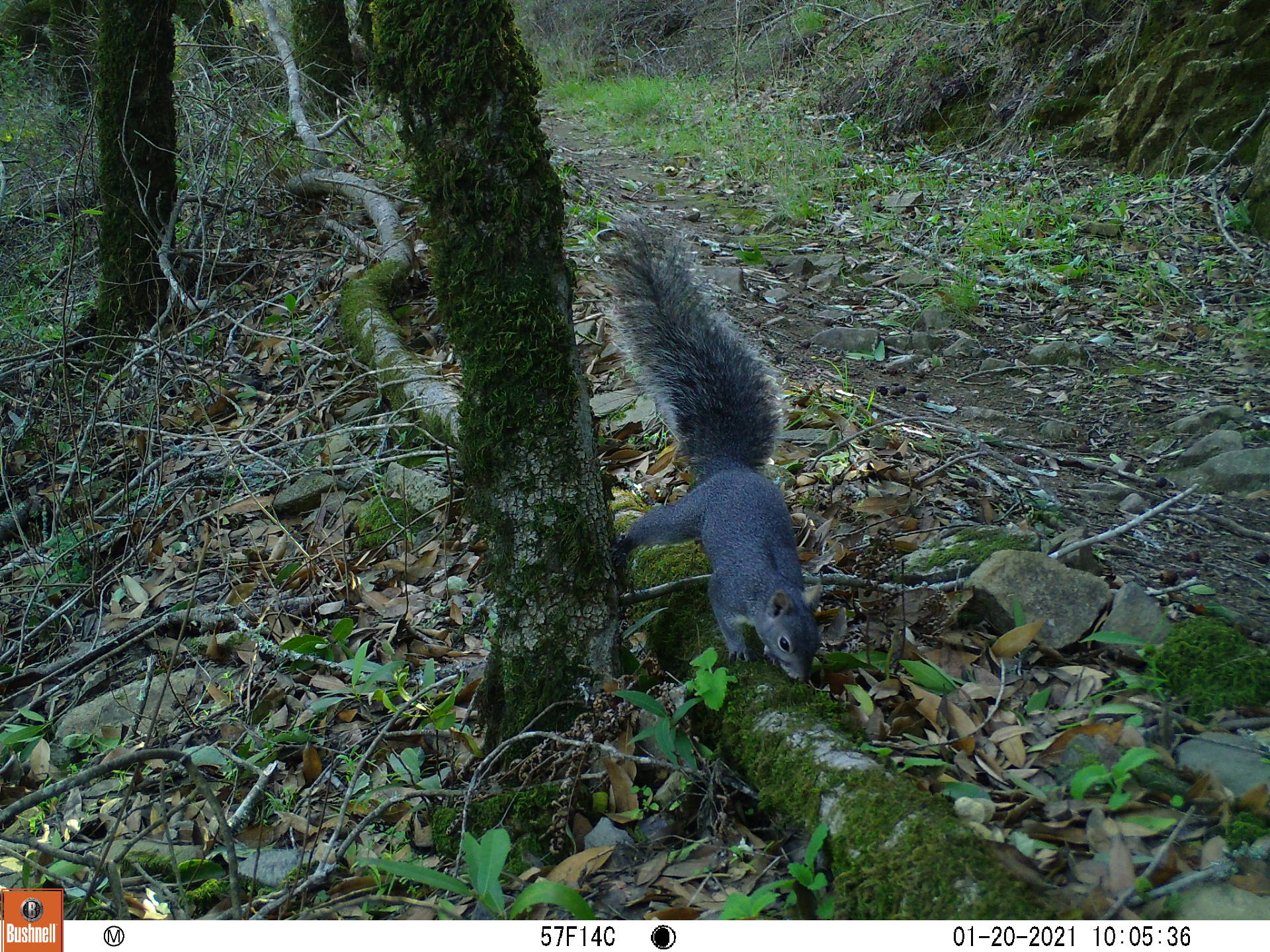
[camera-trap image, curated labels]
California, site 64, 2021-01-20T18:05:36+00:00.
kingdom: Animalia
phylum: Chordata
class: Mammalia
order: Rodentia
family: Sciuridae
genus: Sciurus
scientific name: Sciurus griseus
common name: western gray squirrel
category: western grey squirrel